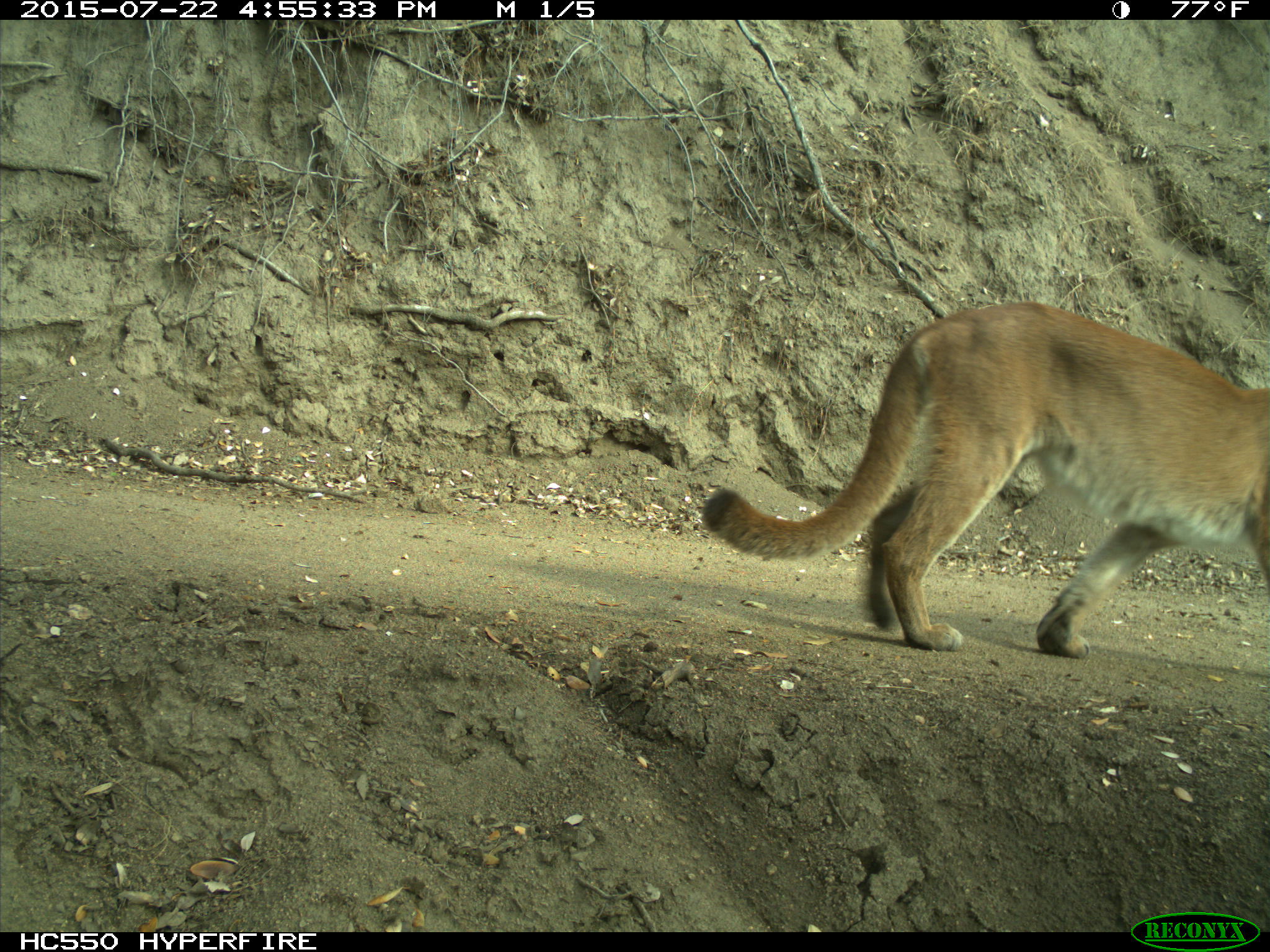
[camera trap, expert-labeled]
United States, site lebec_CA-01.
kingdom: Animalia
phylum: Chordata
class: Mammalia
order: Carnivora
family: Felidae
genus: Puma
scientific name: Puma concolor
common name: mountain lion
Puma concolor (mountain lion).